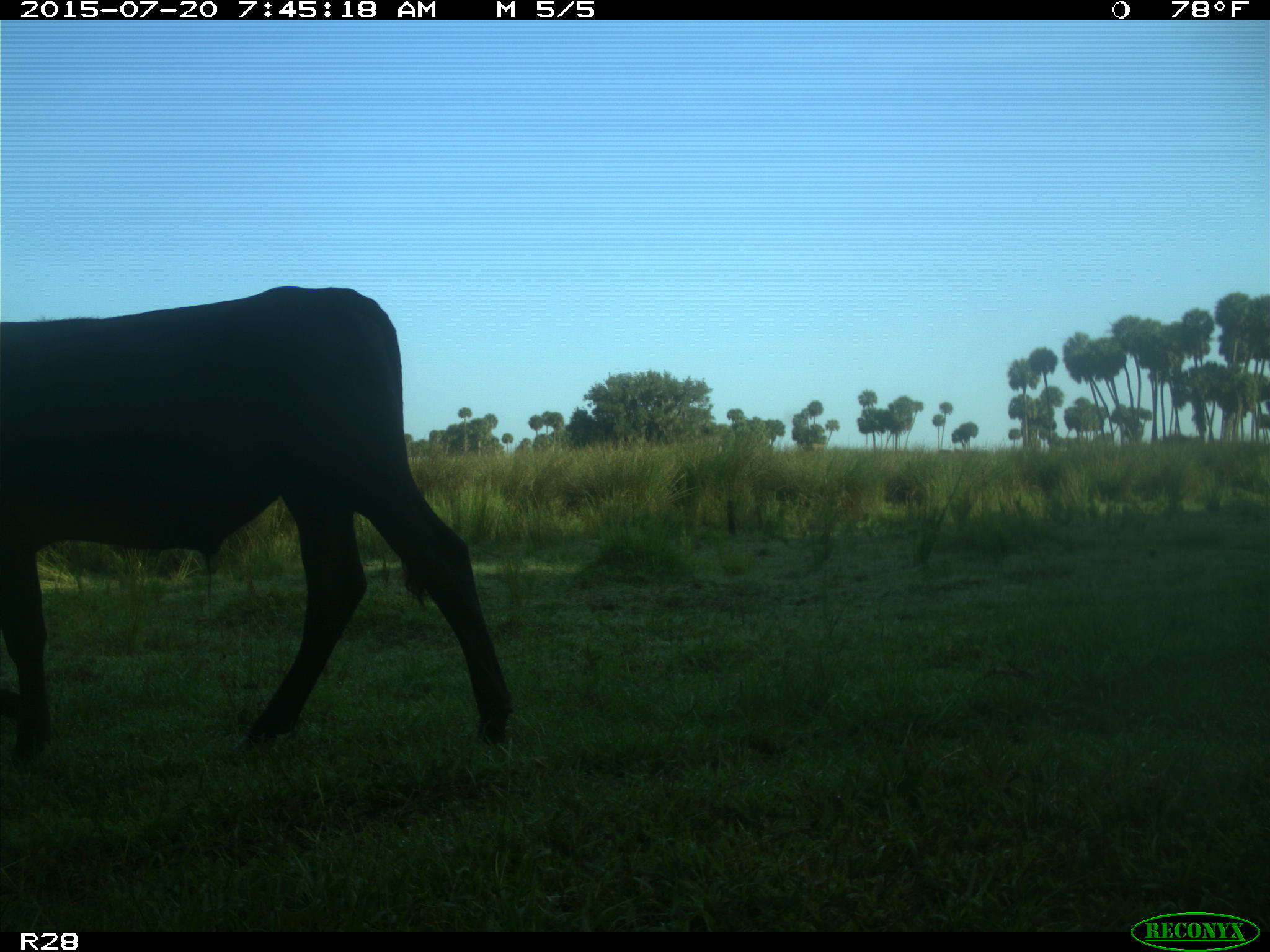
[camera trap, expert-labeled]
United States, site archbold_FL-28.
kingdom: Animalia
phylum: Chordata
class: Mammalia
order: Artiodactyla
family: Bovidae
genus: Bos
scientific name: Bos taurus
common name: domestic cow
Bos taurus (domestic cow).